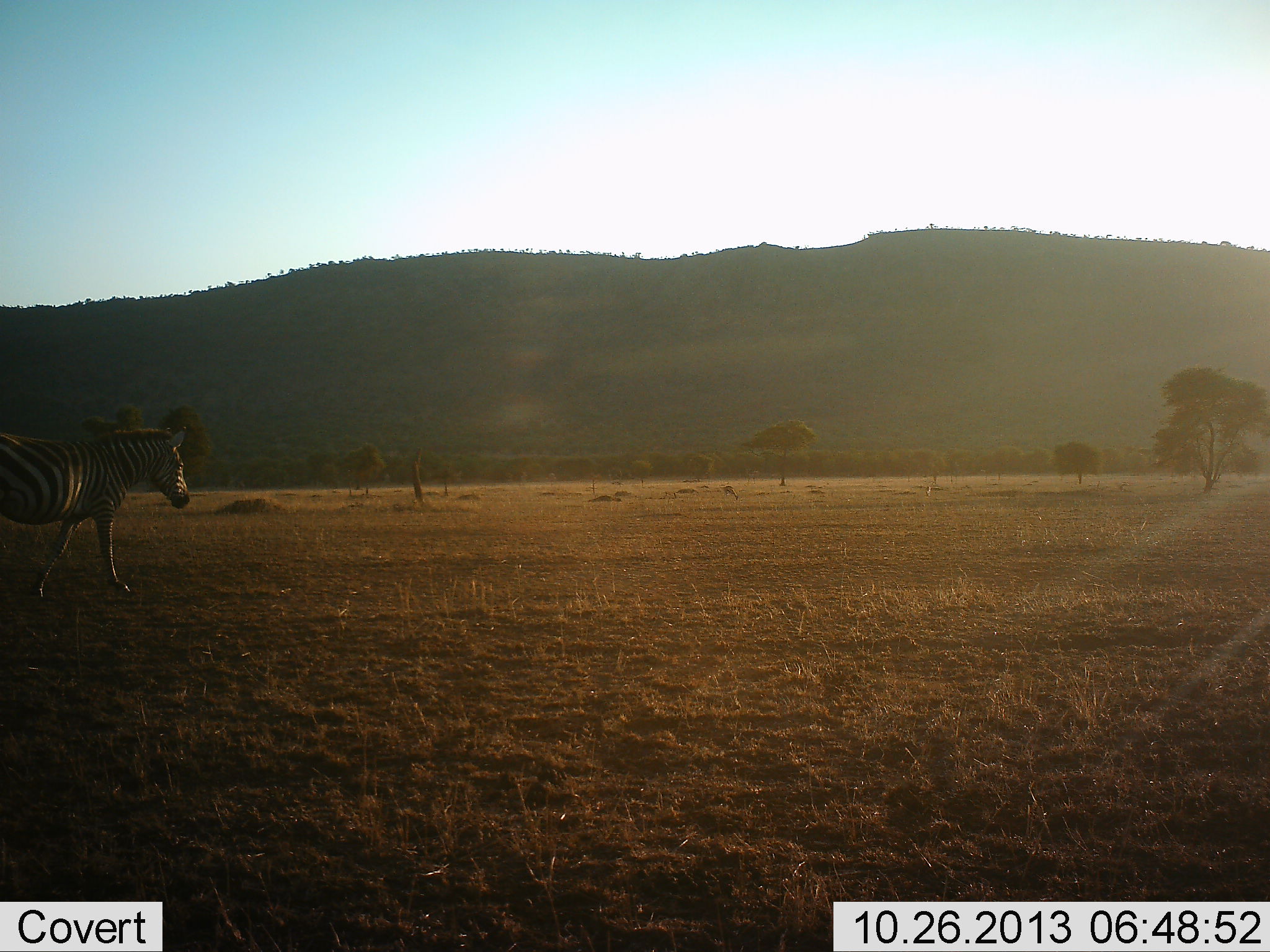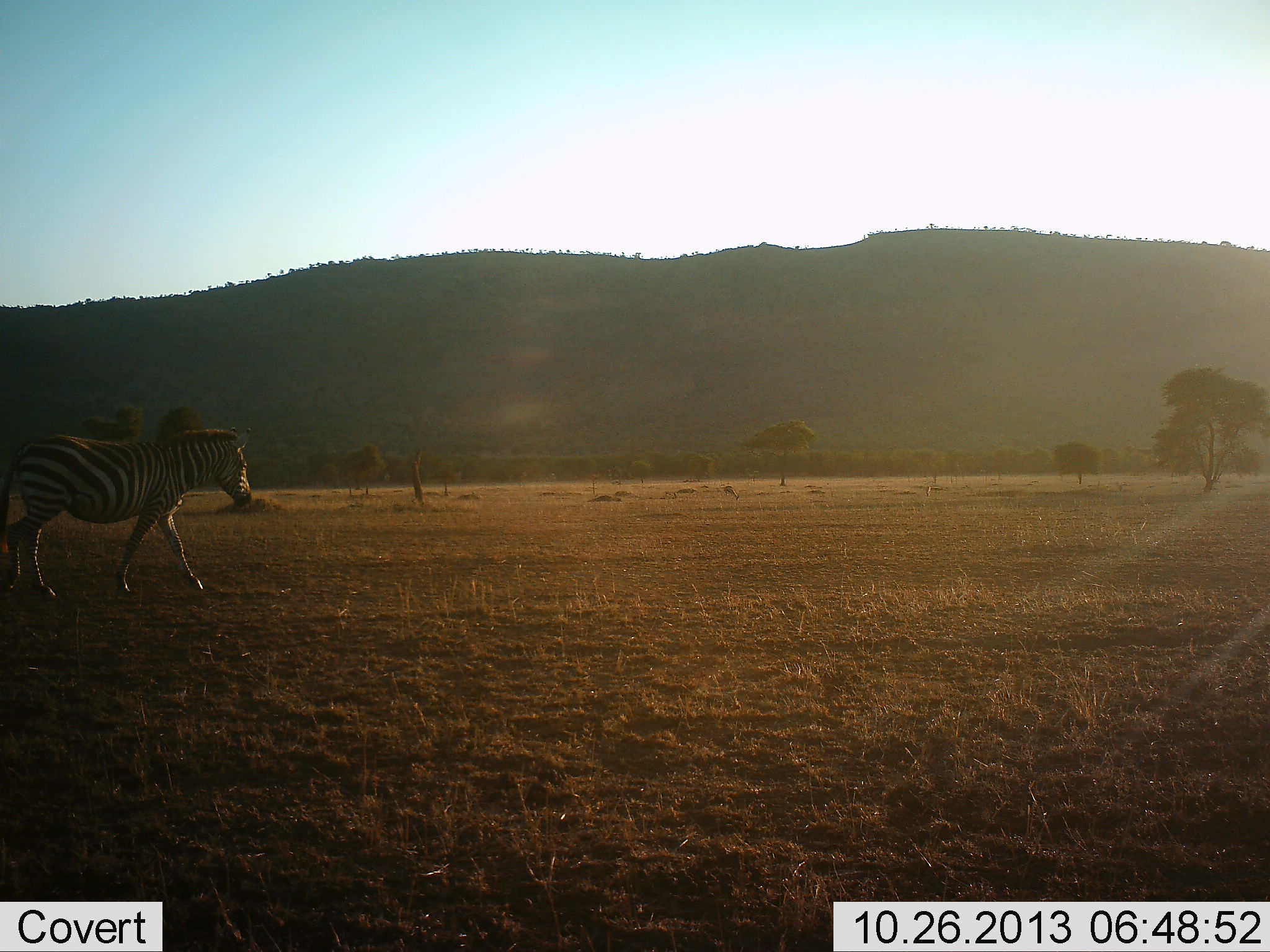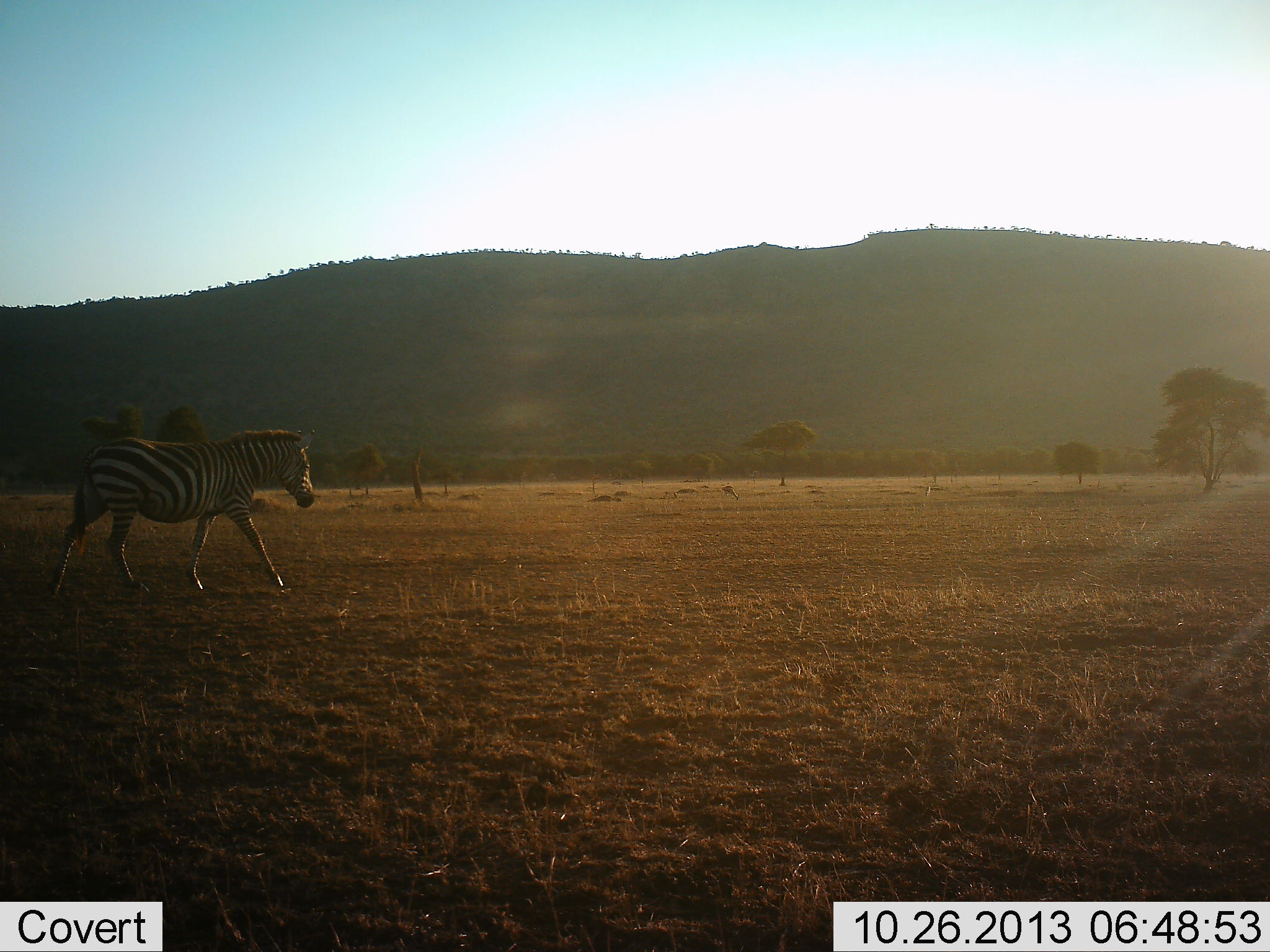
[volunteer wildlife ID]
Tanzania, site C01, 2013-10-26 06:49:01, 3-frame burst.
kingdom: Animalia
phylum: Chordata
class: Mammalia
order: Perissodactyla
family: Equidae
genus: Equus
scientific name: Equus quagga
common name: plains zebra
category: zebra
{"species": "zebra (plains zebra) (Equus quagga)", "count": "1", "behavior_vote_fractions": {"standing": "0%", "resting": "0%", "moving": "100%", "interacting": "0%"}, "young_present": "0%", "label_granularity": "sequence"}